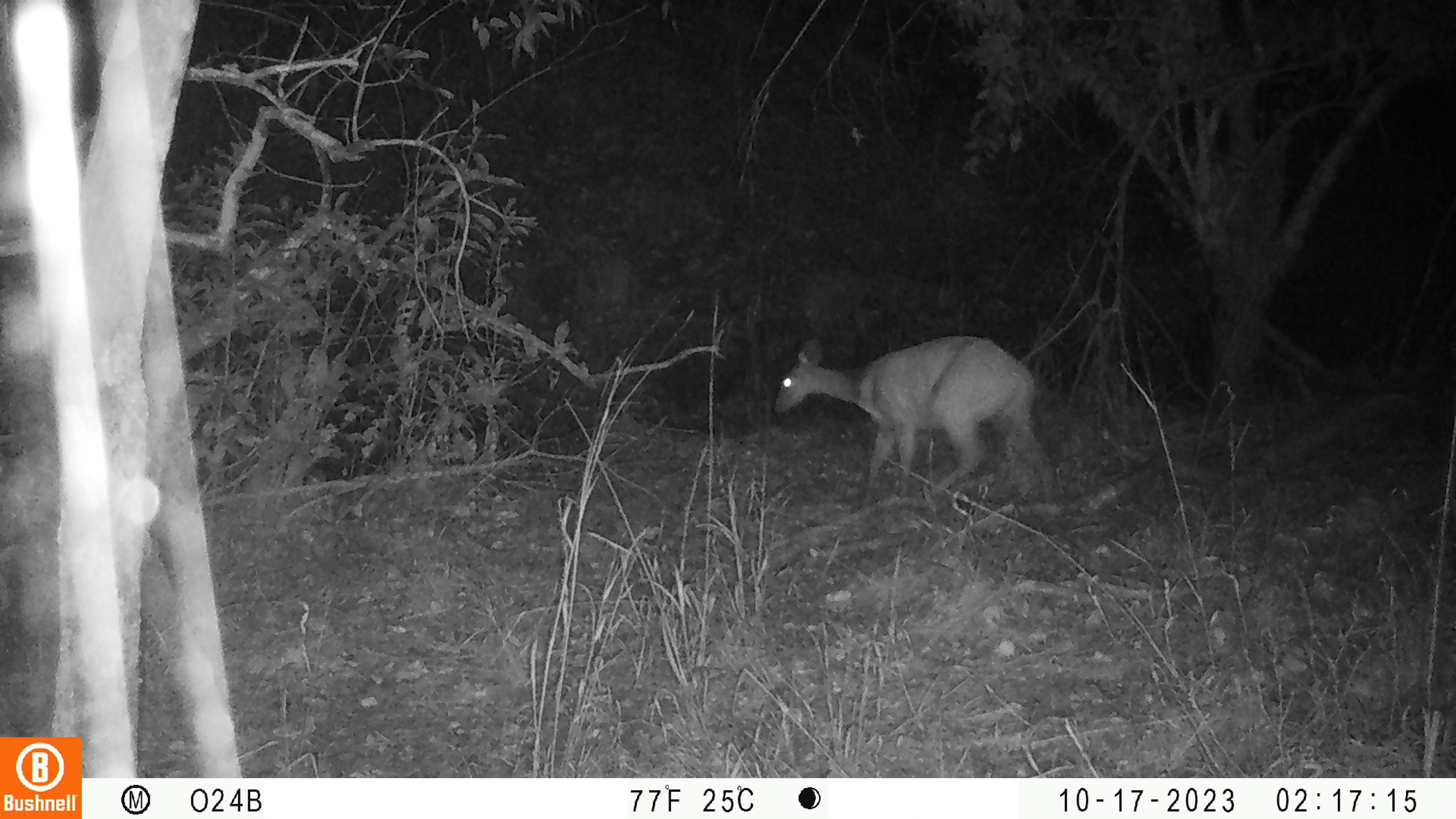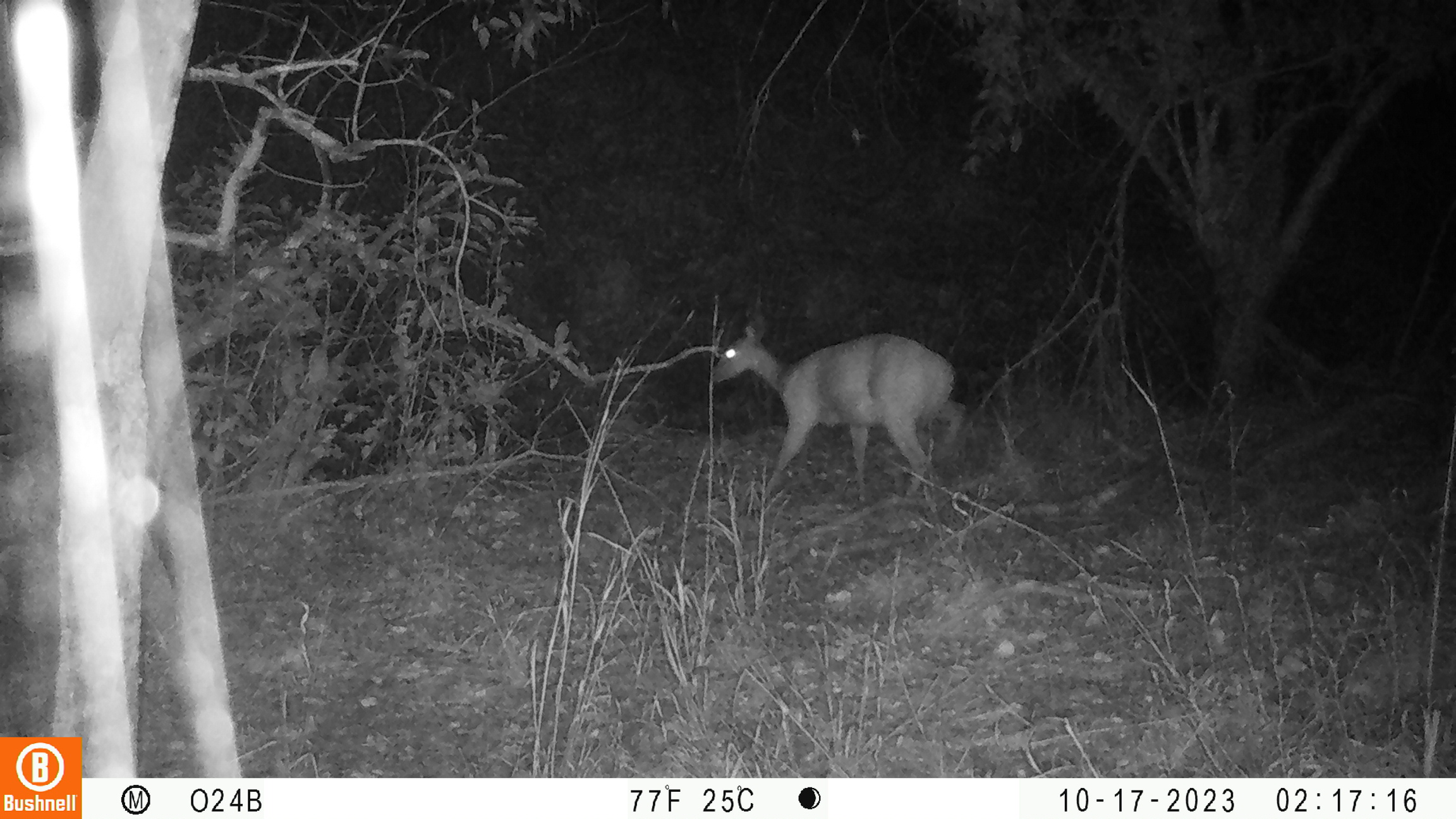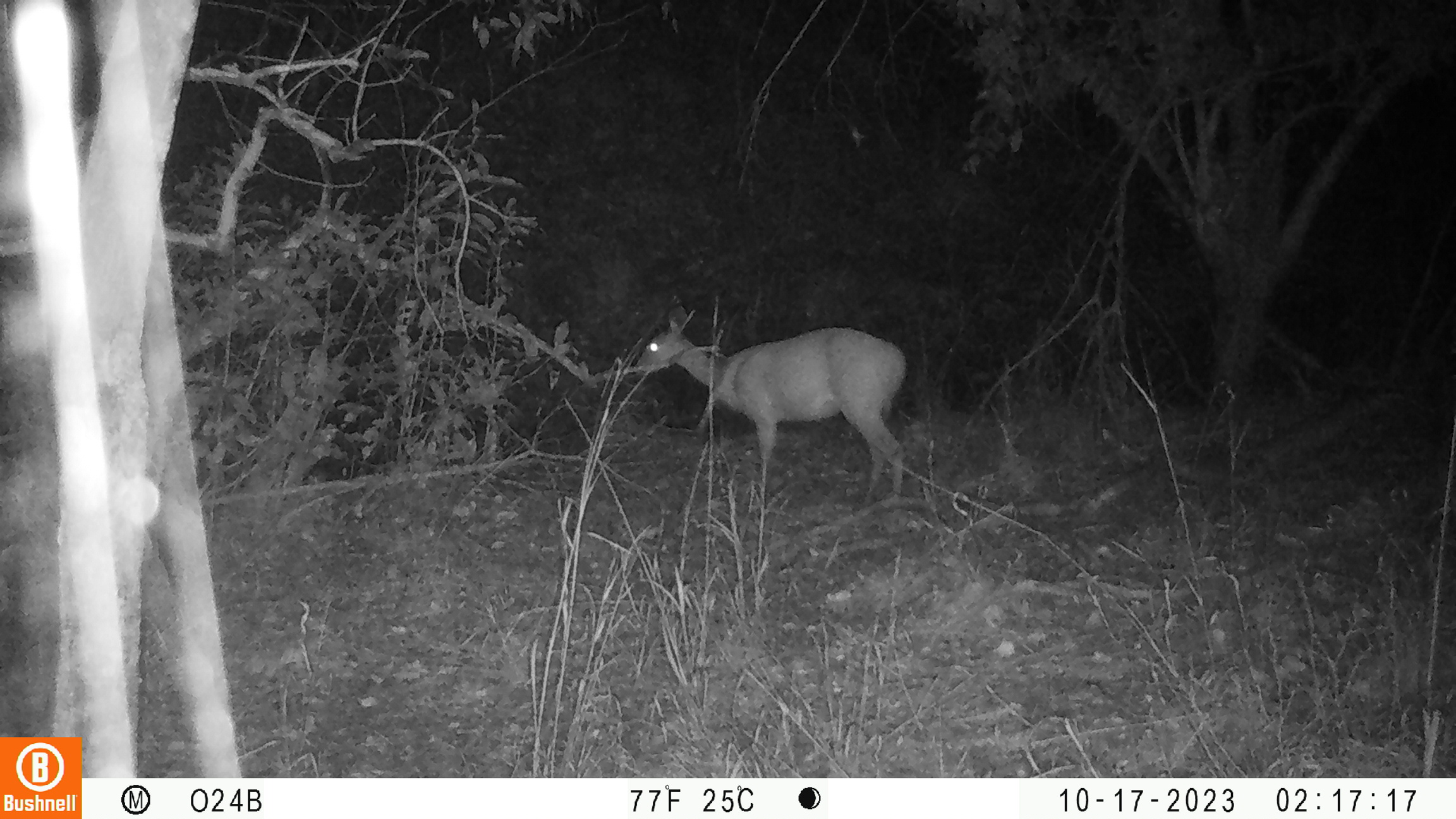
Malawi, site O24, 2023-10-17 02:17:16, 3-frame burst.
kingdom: Animalia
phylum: Chordata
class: Mammalia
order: Artiodactyla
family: Bovidae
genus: Tragelaphus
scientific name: Tragelaphus sylvaticus sylvaticus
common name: cape bushbuck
Cape bushbuck (Tragelaphus sylvaticus sylvaticus), count 1.